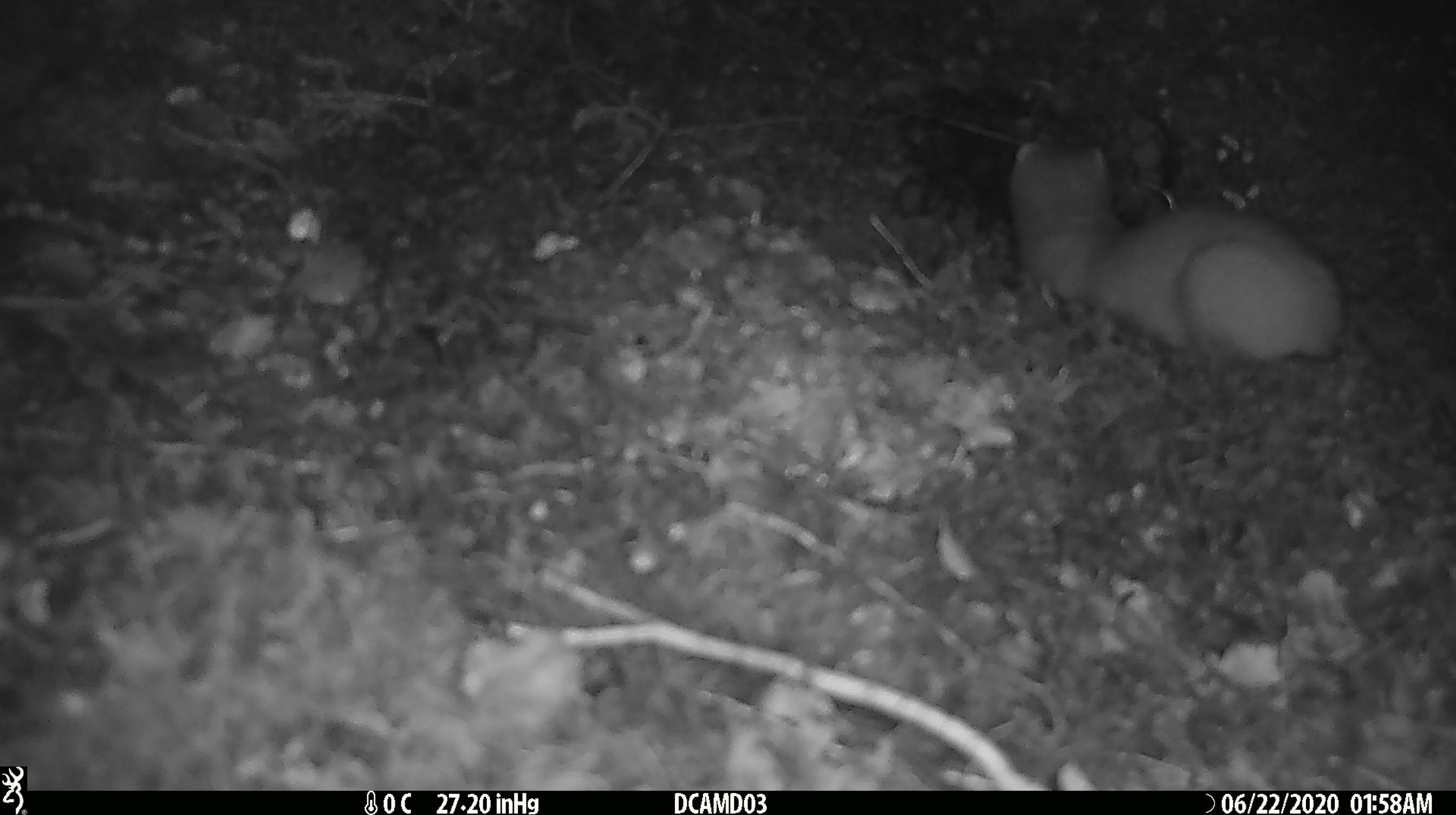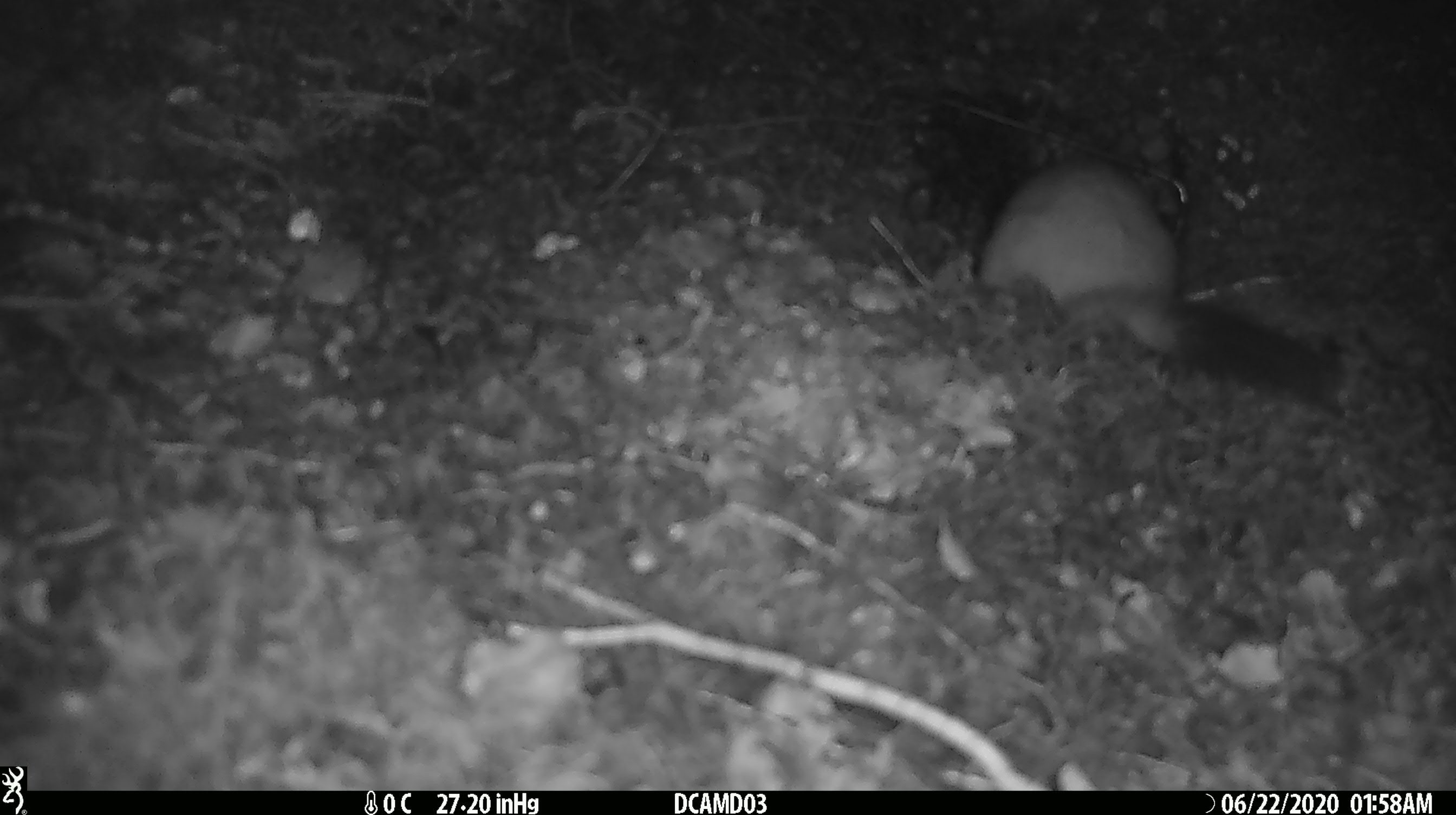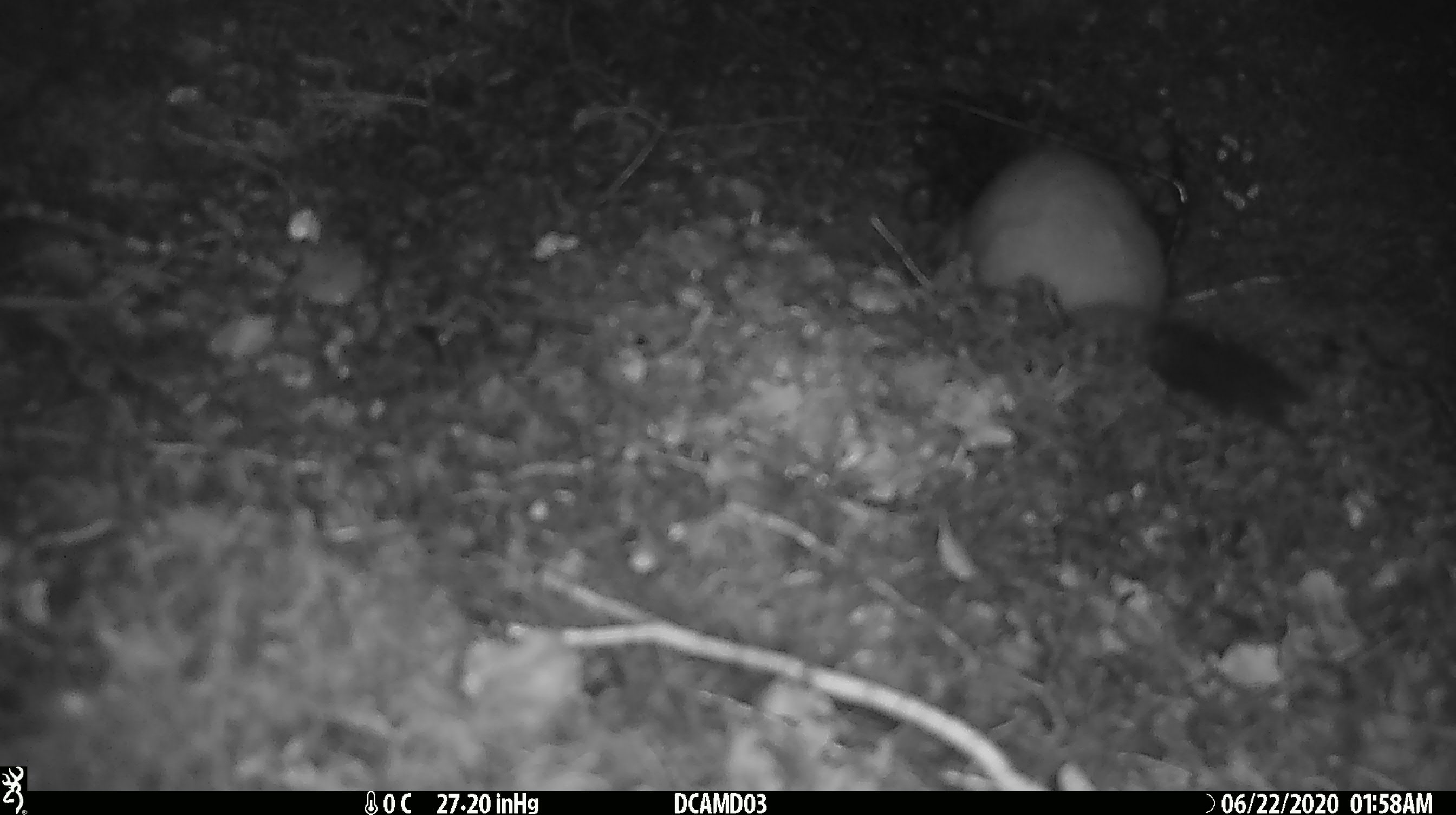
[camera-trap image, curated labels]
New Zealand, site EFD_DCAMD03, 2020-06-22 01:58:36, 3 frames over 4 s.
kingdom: Animalia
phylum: Chordata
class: Mammalia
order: Carnivora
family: Mustelidae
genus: Mustela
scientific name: Mustela erminea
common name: stoat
Stoat (Mustela erminea).